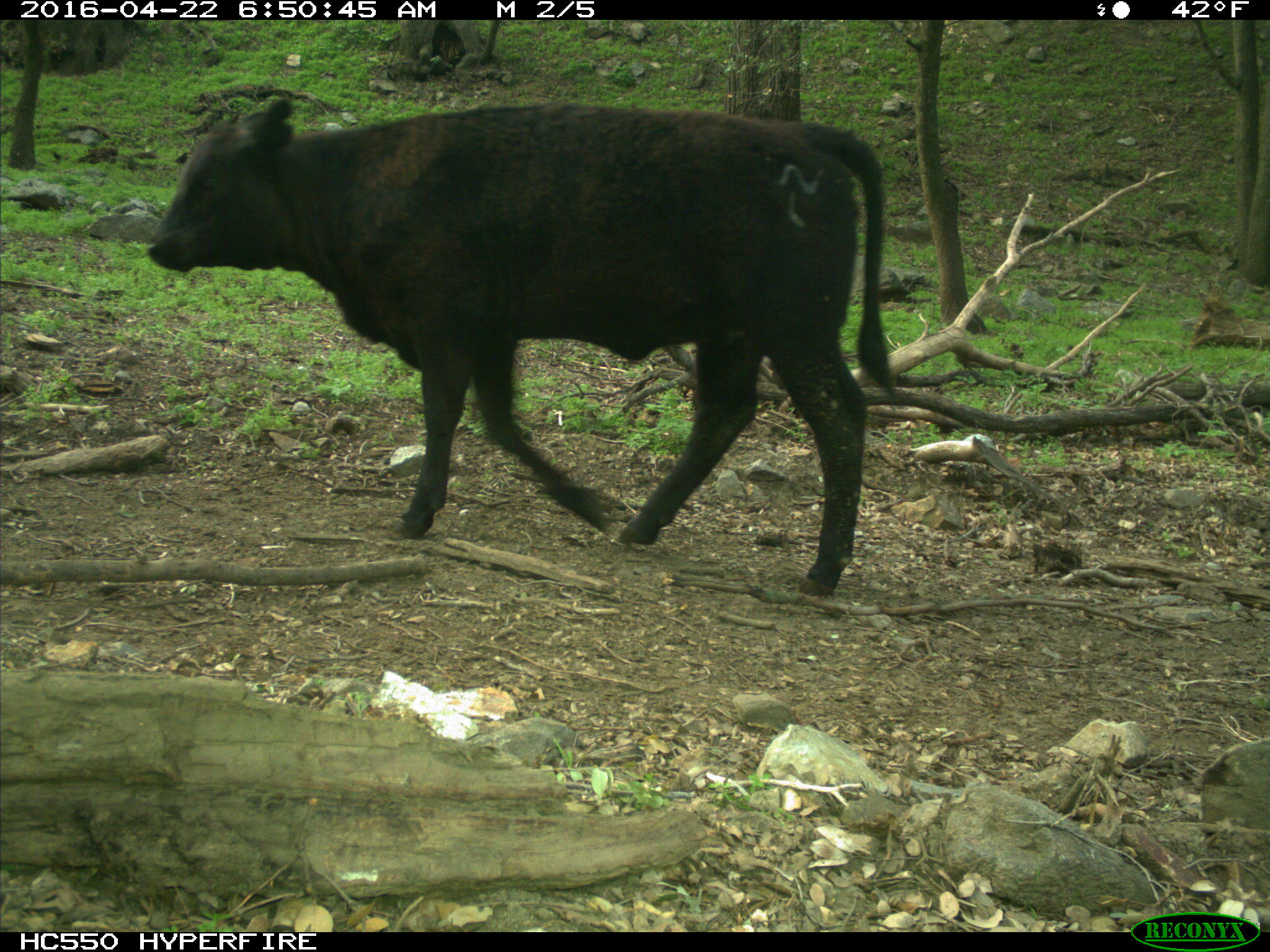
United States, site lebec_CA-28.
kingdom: Animalia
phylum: Chordata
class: Mammalia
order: Artiodactyla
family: Bovidae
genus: Bos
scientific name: Bos taurus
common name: domestic cow